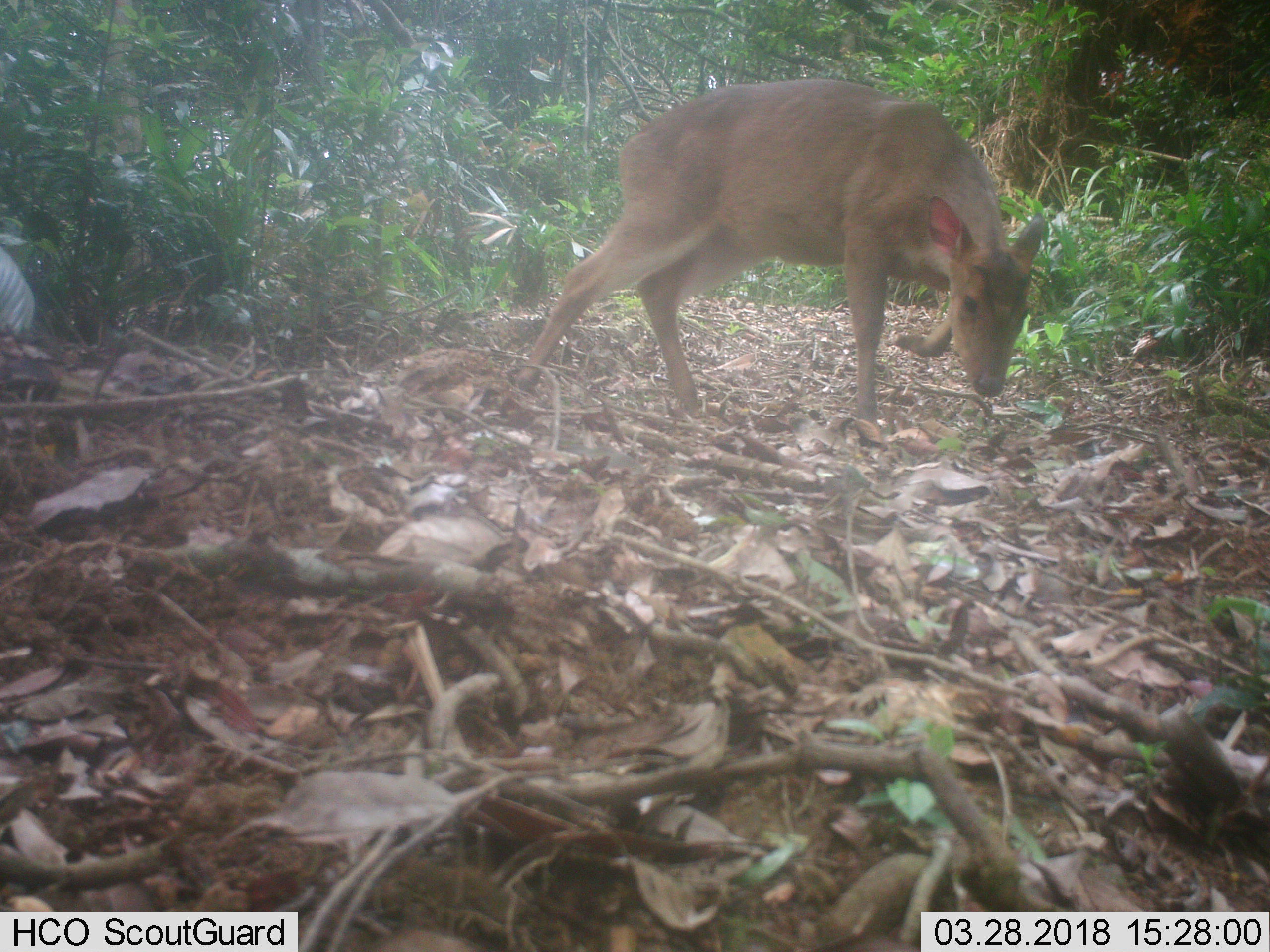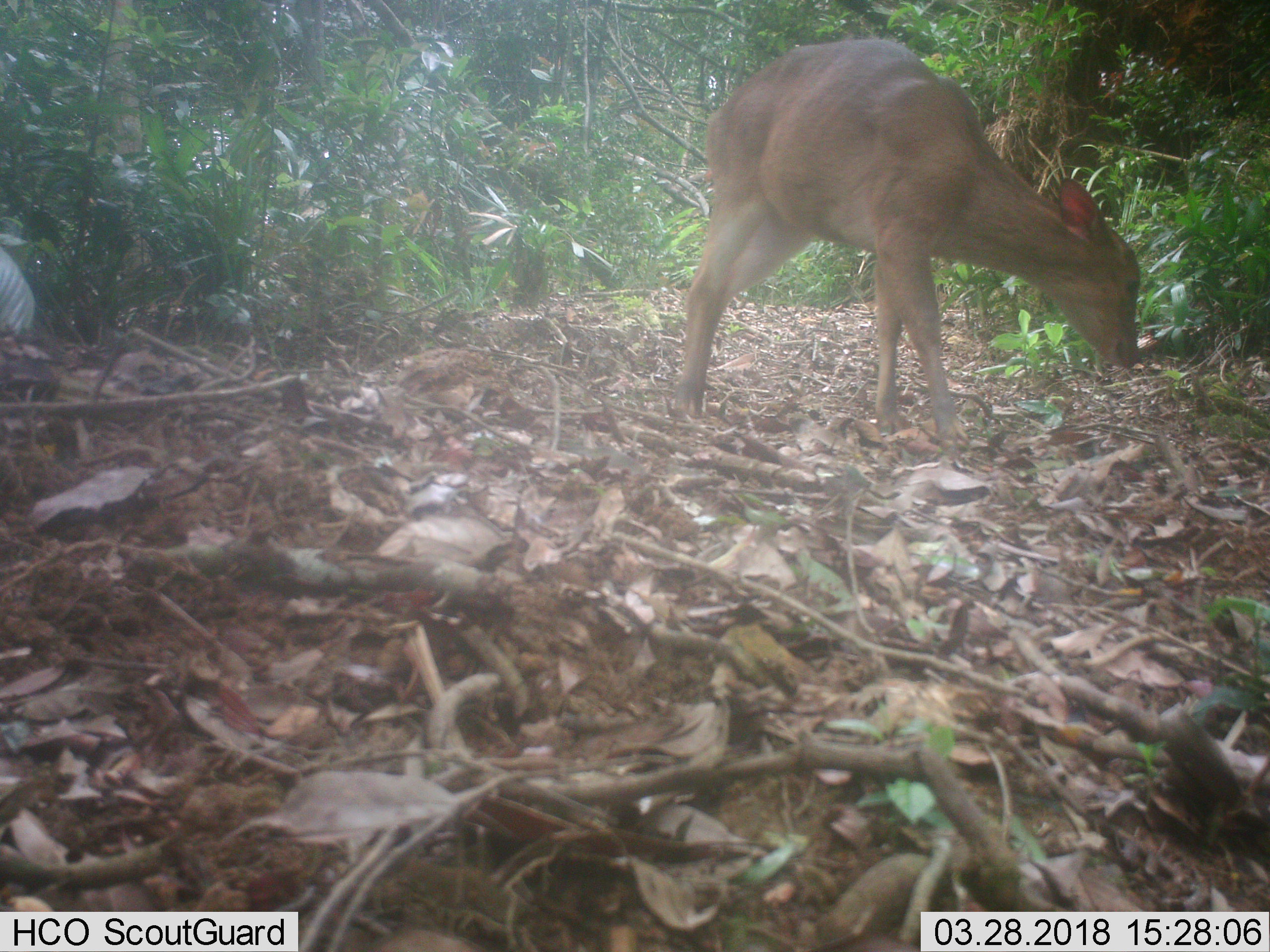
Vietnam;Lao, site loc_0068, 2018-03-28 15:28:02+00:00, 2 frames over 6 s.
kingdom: Animalia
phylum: Chordata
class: Mammalia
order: Artiodactyla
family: Cervidae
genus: Muntiacus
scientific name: Muntiacus vuquangensis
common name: large-antlered muntjac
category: large antlered muntjac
Large antlered muntjac (large-antlered muntjac) (Muntiacus vuquangensis). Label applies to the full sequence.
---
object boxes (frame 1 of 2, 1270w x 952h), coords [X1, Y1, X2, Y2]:
large antlered muntjac: [514, 78, 1044, 447]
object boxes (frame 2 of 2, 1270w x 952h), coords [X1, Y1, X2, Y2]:
large antlered muntjac: [671, 38, 1141, 442]